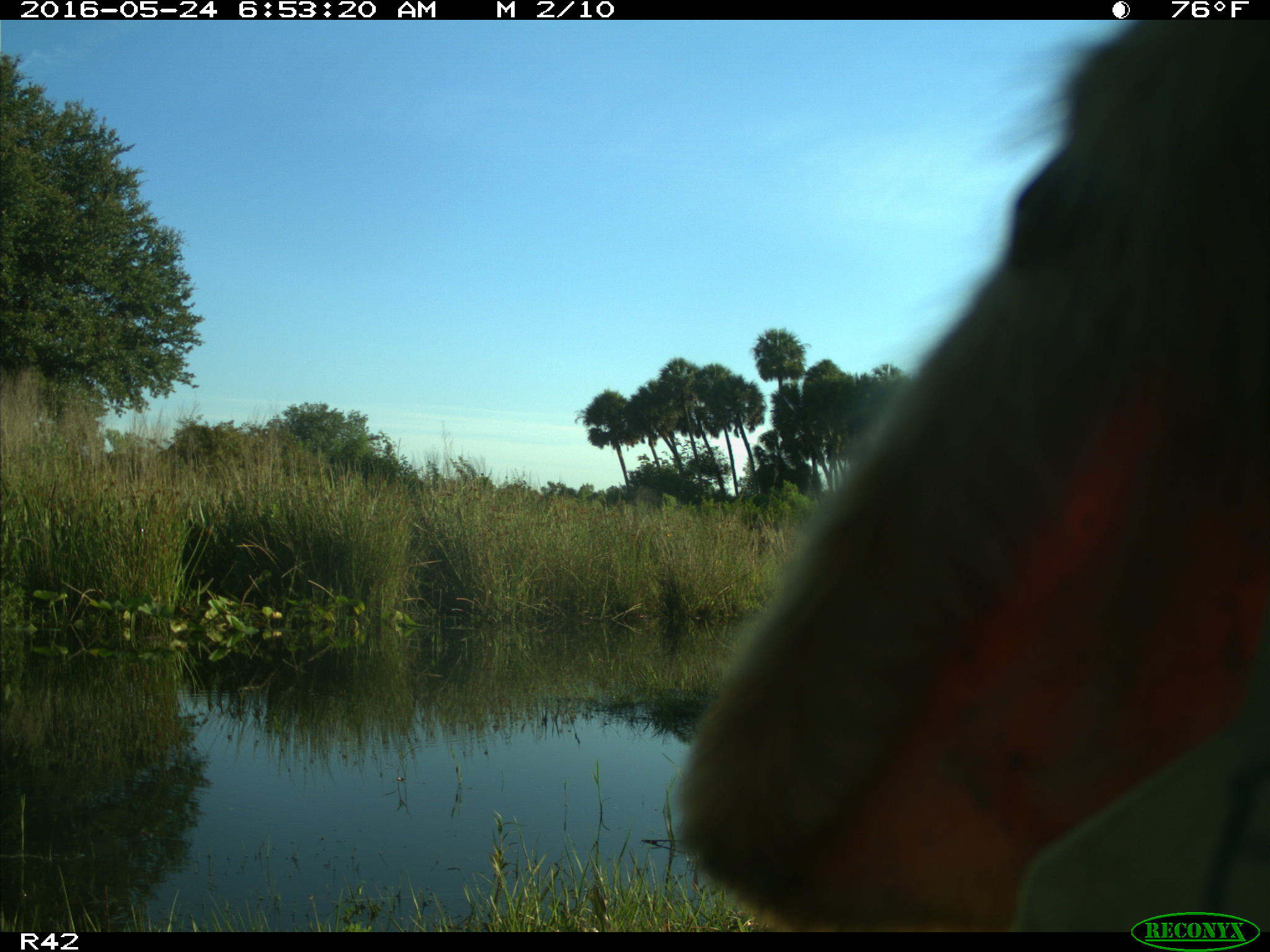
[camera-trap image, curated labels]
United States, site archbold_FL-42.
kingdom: Animalia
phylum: Chordata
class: Mammalia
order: Artiodactyla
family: Bovidae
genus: Bos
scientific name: Bos taurus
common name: domestic cow